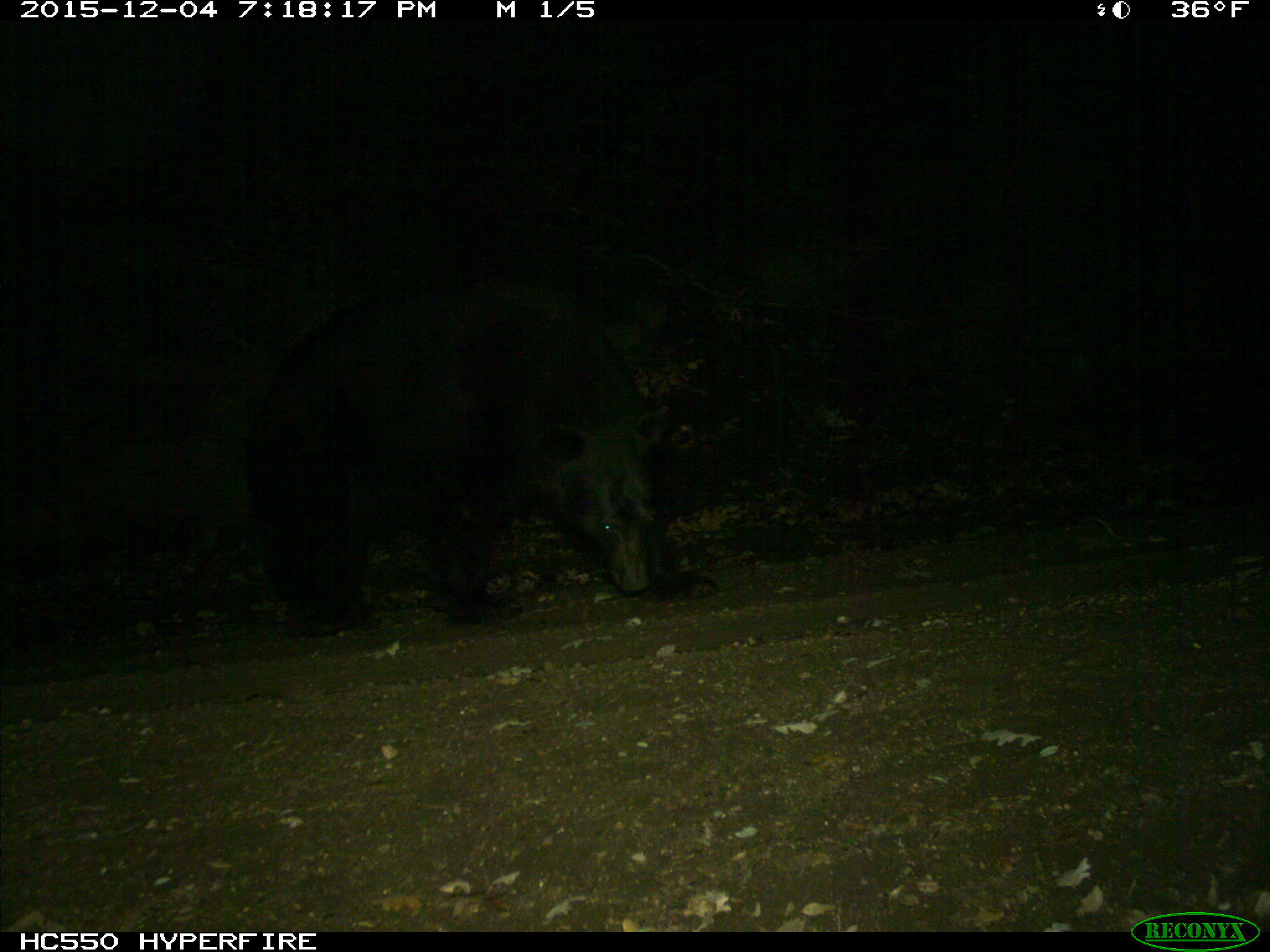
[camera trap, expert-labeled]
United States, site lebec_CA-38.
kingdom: Animalia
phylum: Chordata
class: Mammalia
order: Carnivora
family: Ursidae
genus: Ursus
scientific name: Ursus americanus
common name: american black bear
Ursus americanus (american black bear).